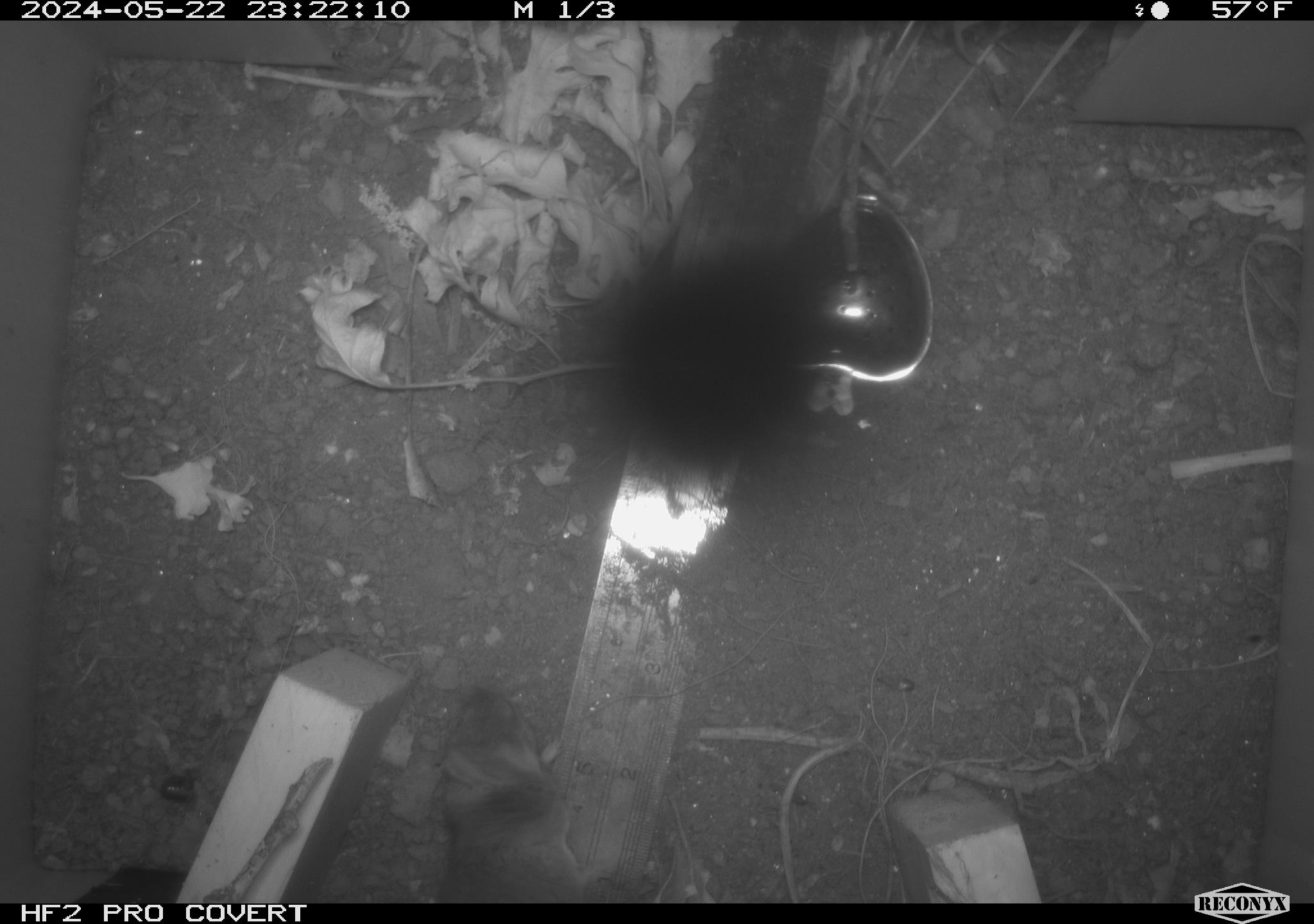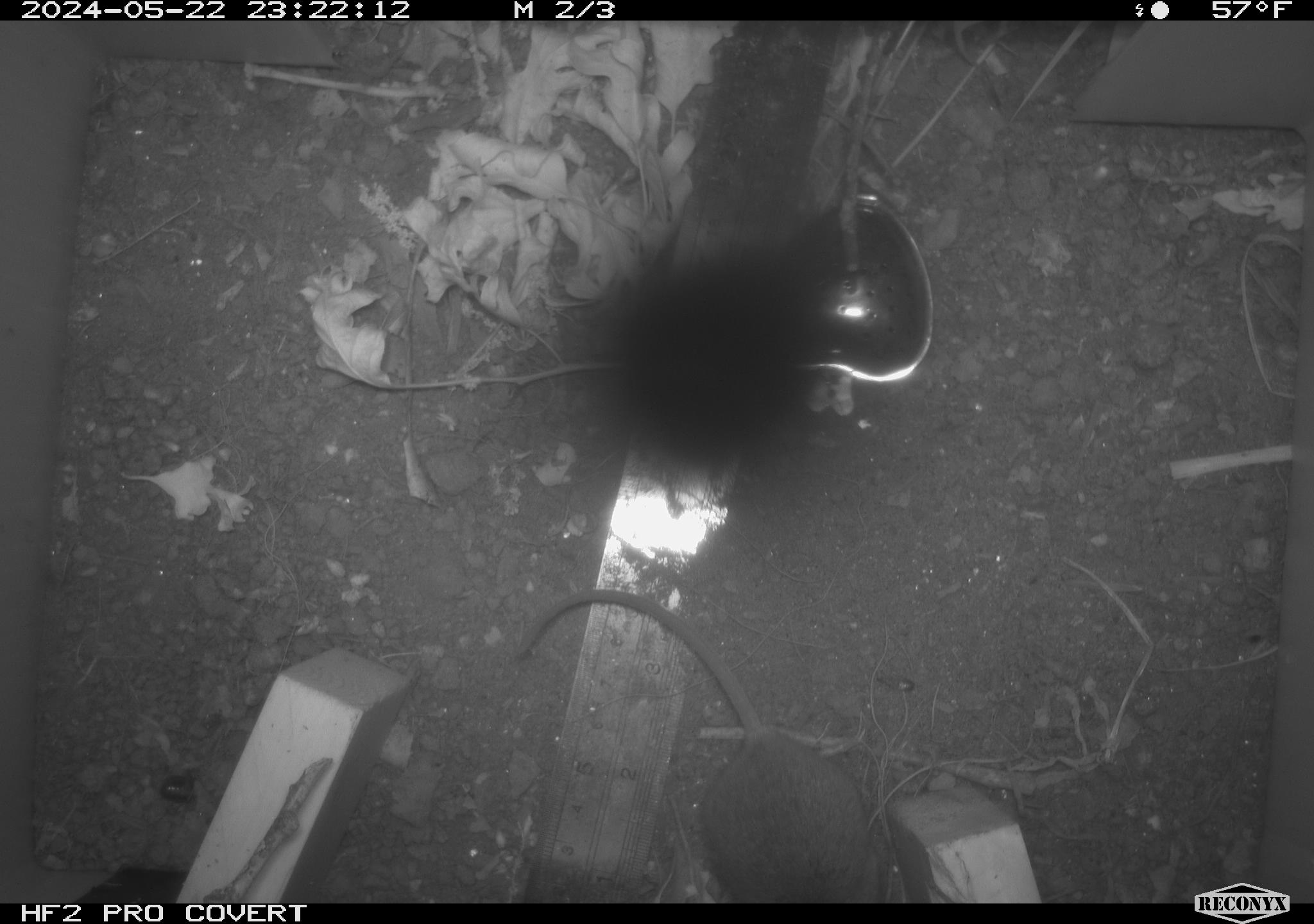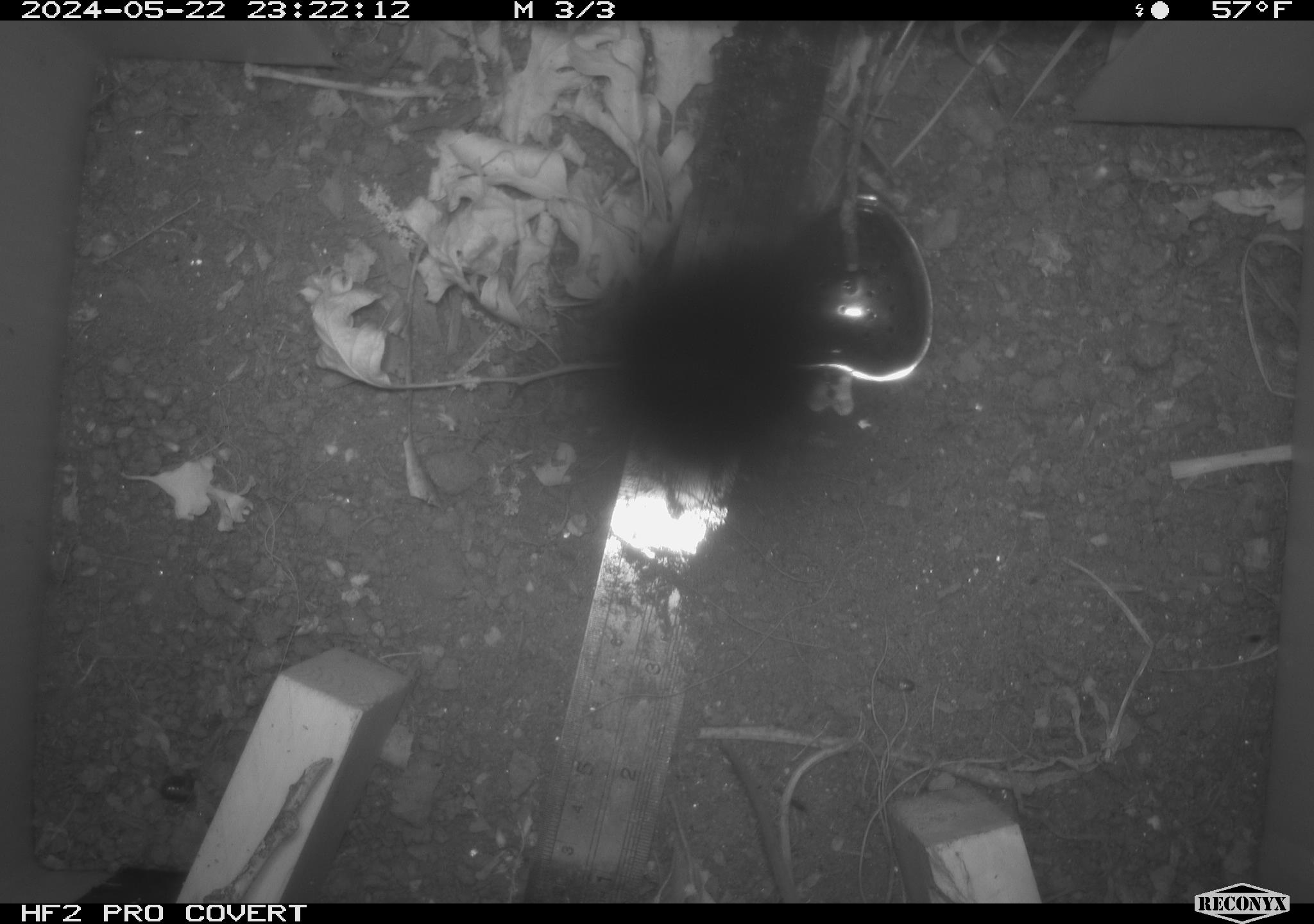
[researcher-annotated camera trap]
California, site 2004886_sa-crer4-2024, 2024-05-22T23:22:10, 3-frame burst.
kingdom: Animalia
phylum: Chordata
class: Mammalia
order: Rodentia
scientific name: Rodentia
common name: mouse species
Mouse species (Rodentia).